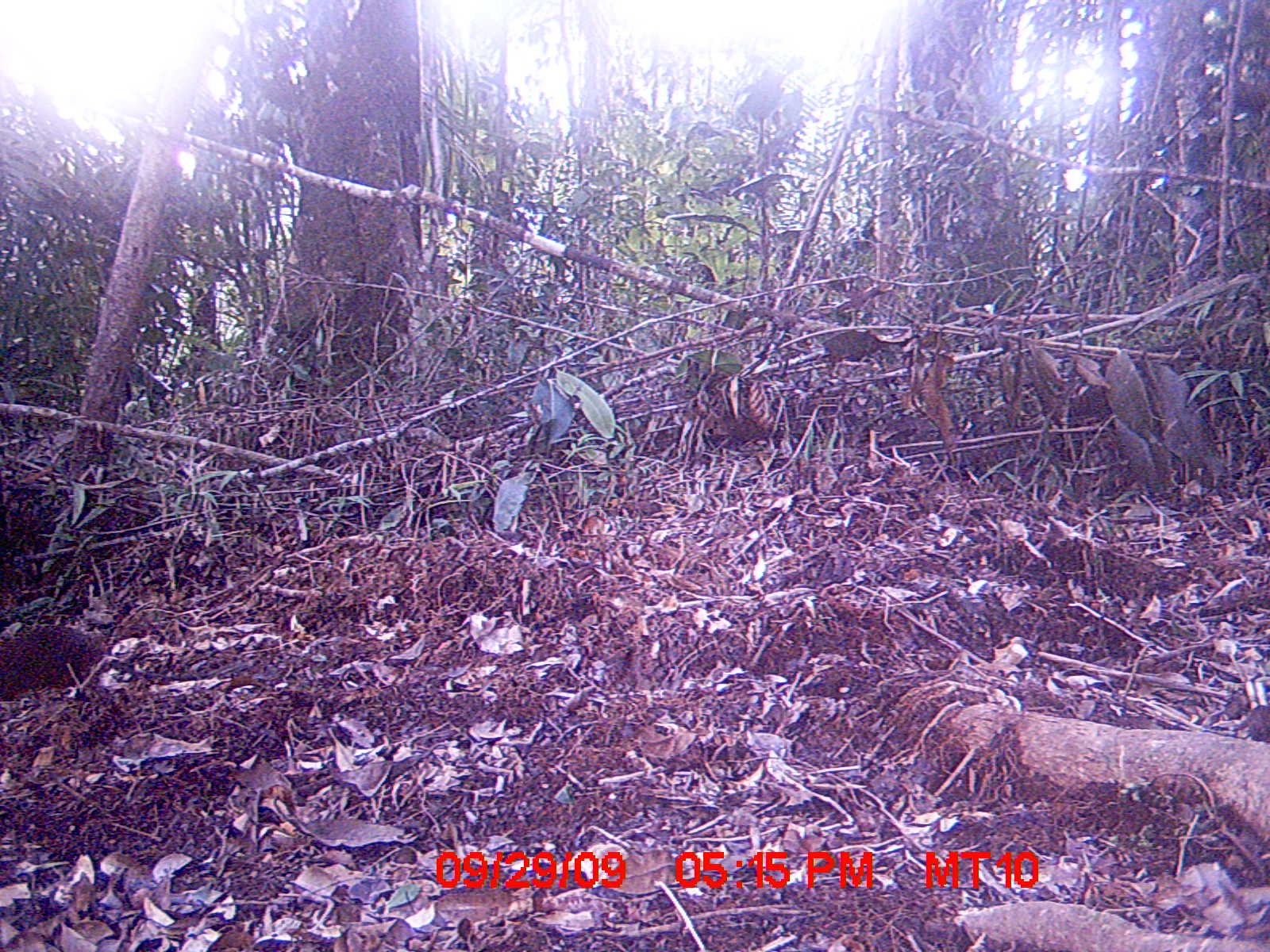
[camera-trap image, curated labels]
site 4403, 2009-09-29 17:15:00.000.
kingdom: Animalia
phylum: Chordata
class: Mammalia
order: Rodentia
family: Nesomyidae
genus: Nesomys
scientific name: Nesomys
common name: nesomys rodents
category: nesomys sp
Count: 1.